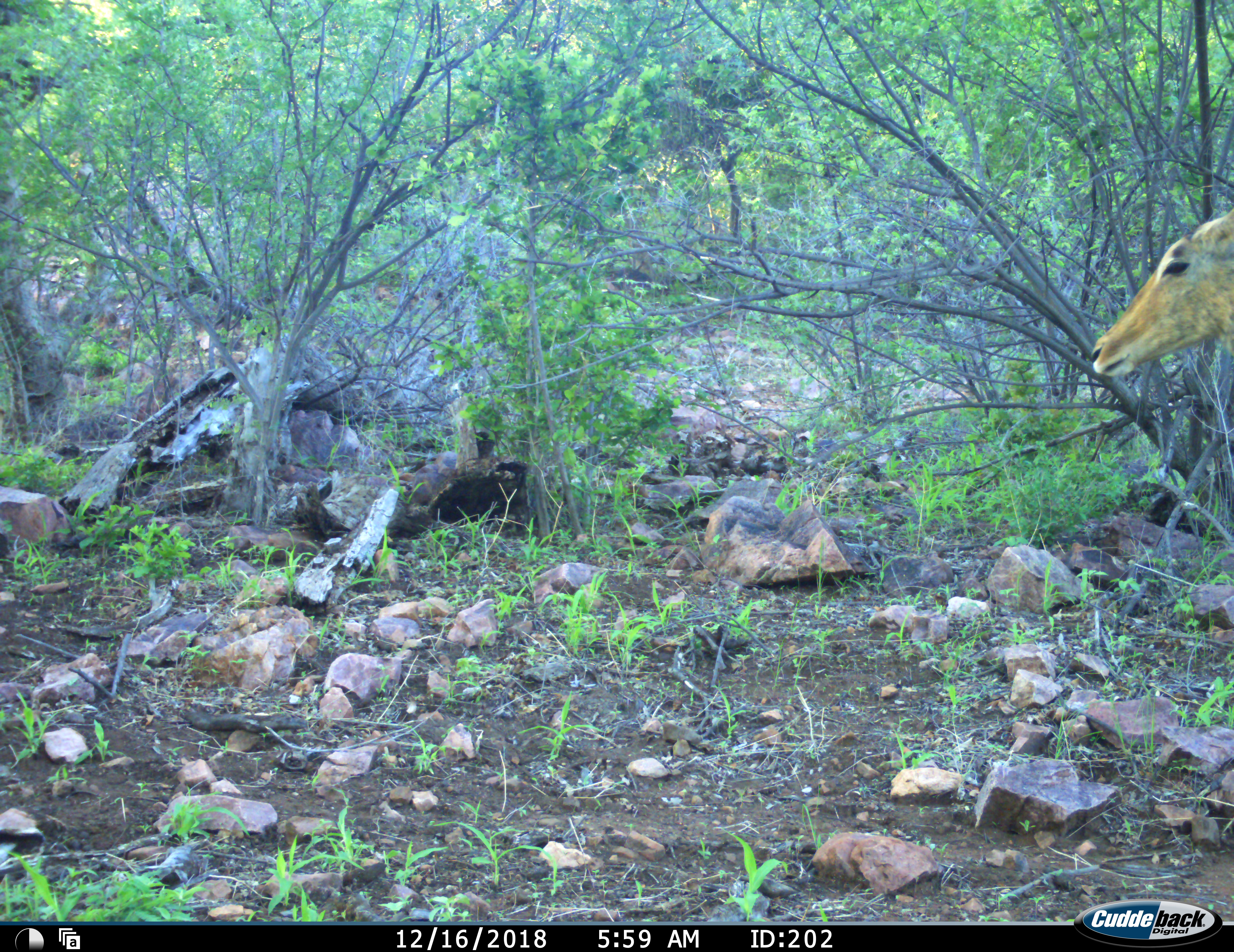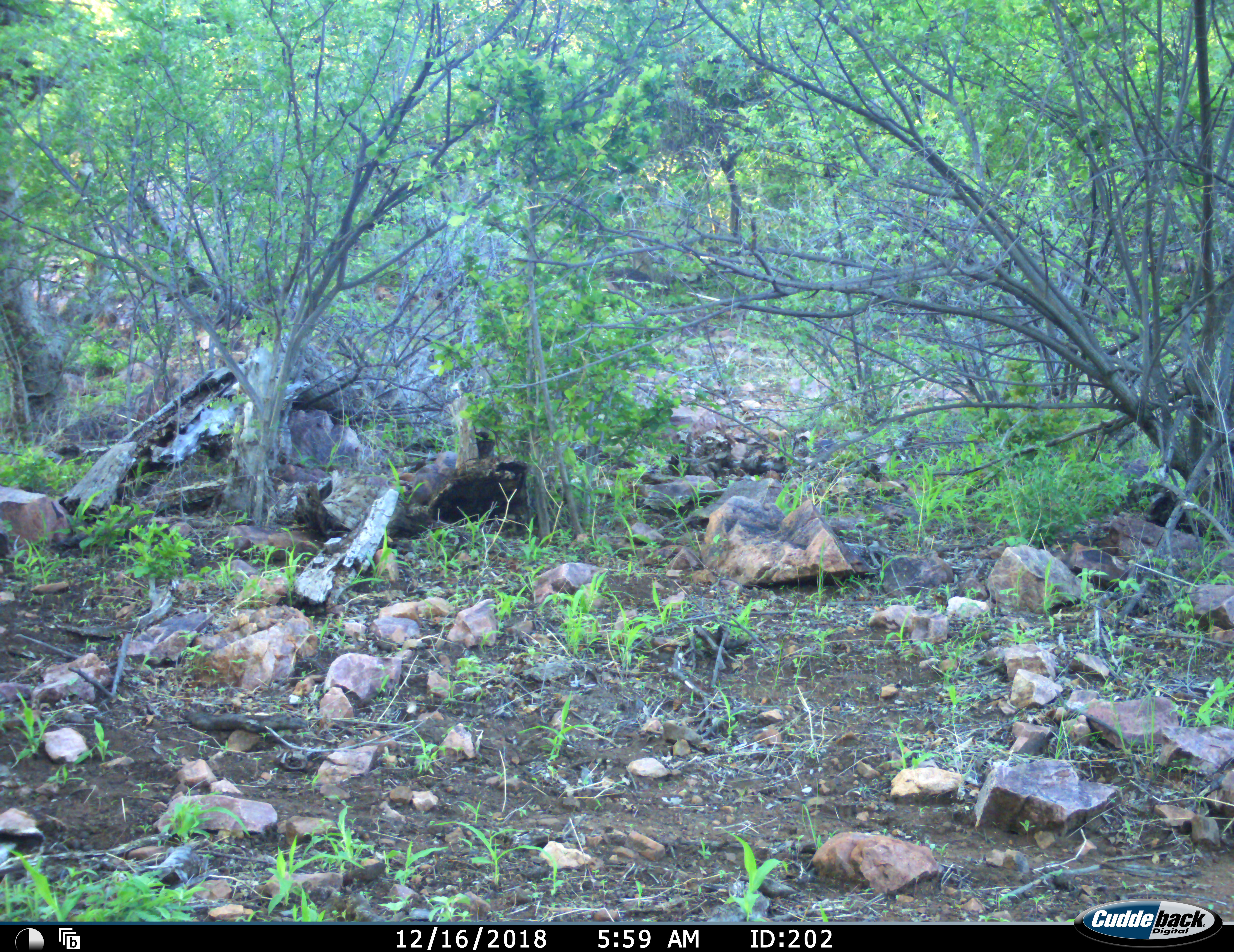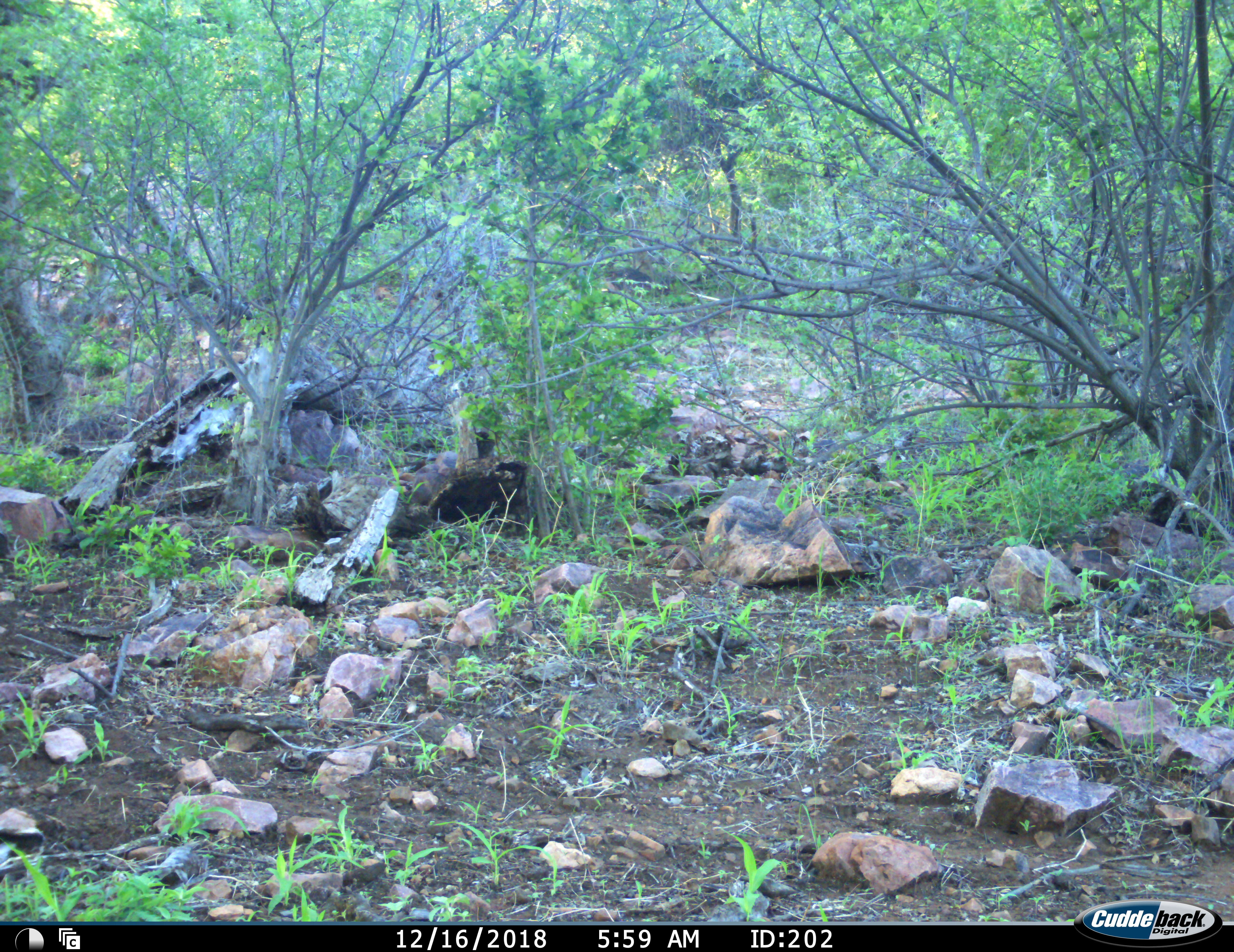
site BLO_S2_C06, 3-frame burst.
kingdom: Animalia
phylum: Chordata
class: Mammalia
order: Artiodactyla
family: Bovidae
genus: Aepyceros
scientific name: Aepyceros melampus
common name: impala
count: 1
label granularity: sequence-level